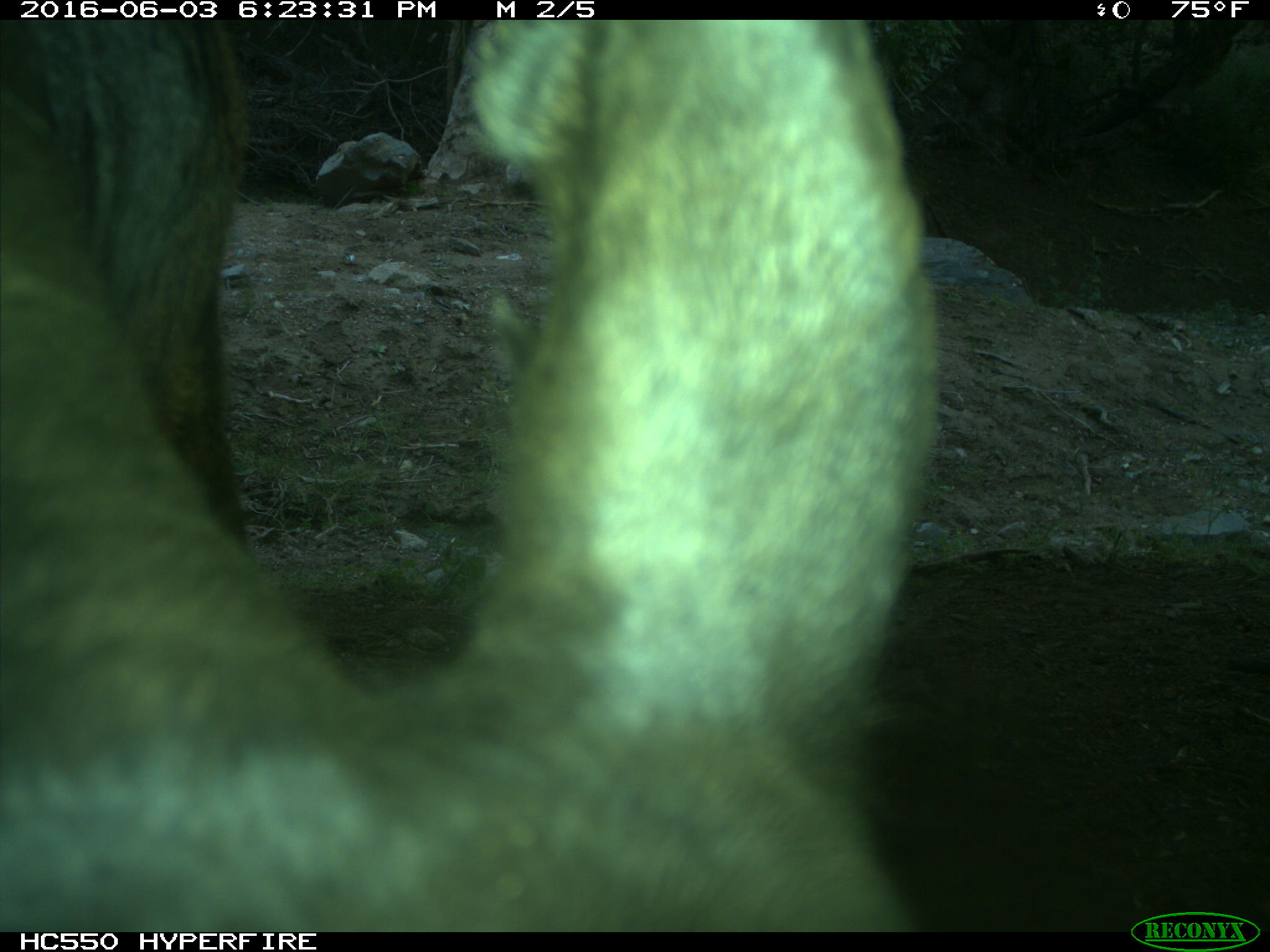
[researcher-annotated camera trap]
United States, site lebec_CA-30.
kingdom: Animalia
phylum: Chordata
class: Mammalia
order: Artiodactyla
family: Bovidae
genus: Bos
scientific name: Bos taurus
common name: domestic cow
Bos taurus (domestic cow).